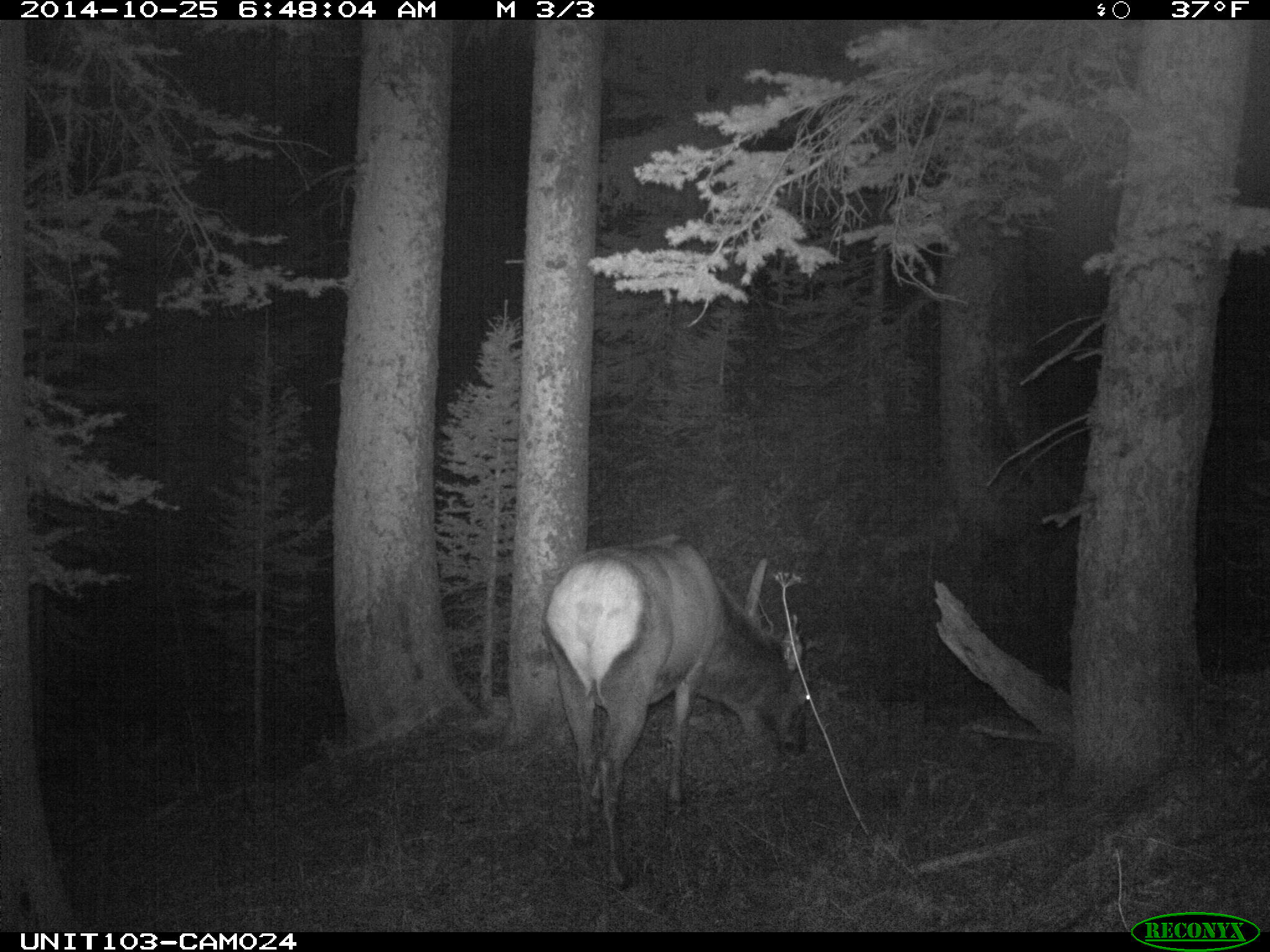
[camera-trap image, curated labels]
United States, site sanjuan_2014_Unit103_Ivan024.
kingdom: Animalia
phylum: Chordata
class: Mammalia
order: Artiodactyla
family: Cervidae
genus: Cervus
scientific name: Cervus elaphus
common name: red deer